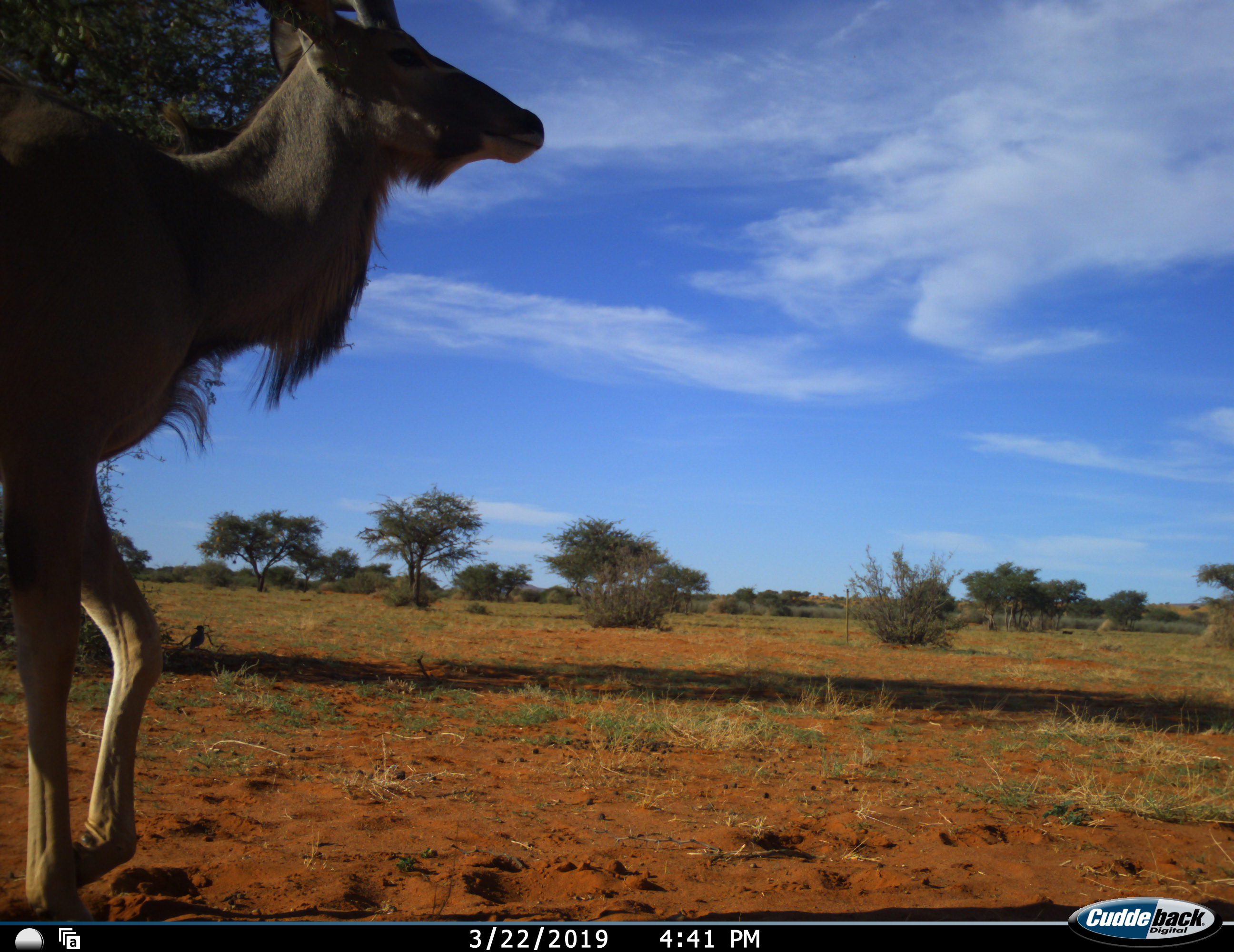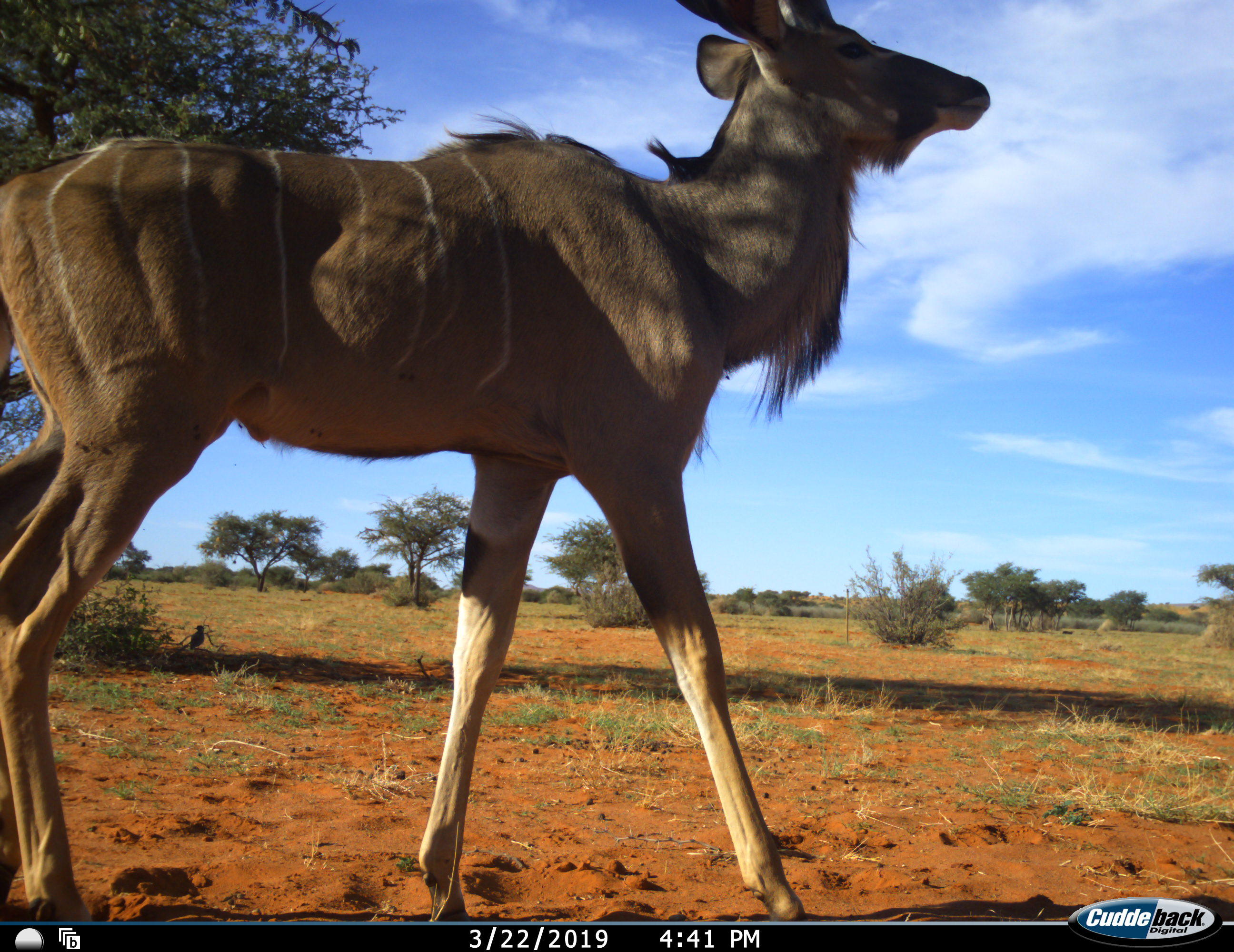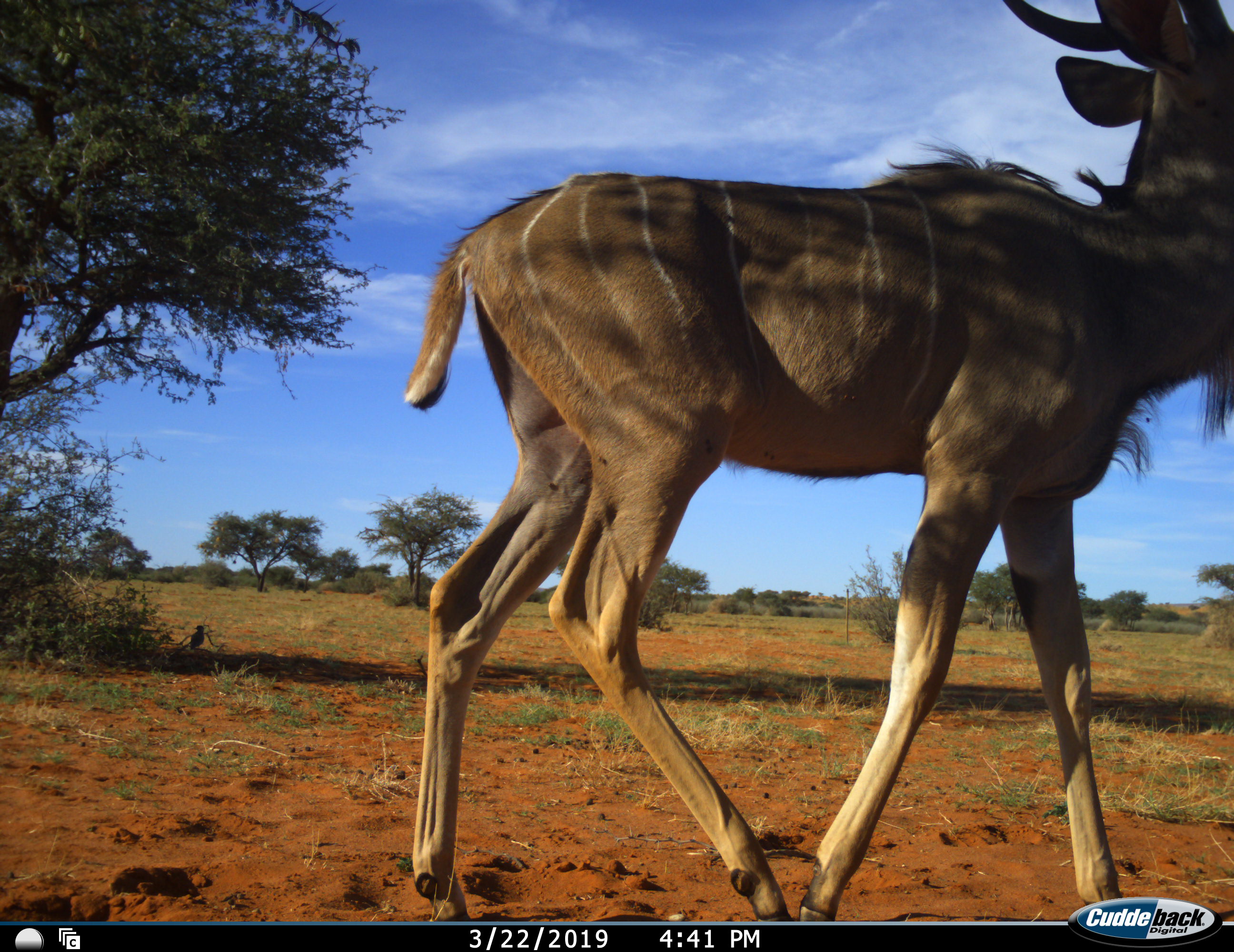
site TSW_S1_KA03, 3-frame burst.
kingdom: Animalia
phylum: Chordata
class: Mammalia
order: Artiodactyla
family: Bovidae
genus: Tragelaphus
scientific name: Tragelaphus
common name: kudu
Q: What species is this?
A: Kudu (Tragelaphus).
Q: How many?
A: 1.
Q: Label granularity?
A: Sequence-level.